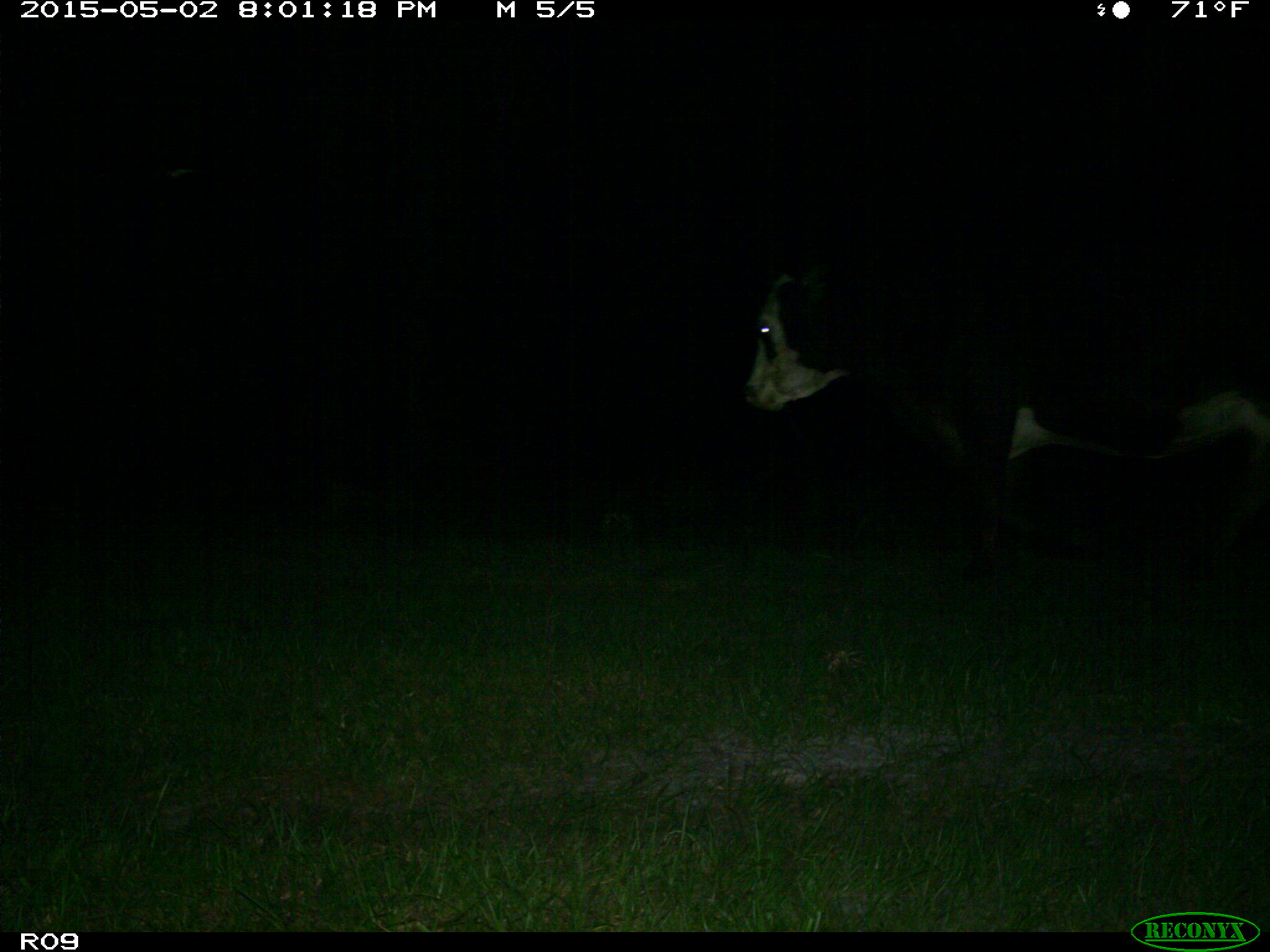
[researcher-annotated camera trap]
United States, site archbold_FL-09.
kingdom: Animalia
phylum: Chordata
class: Mammalia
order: Artiodactyla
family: Bovidae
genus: Bos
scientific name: Bos taurus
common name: domestic cow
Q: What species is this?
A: Bos taurus (domestic cow).